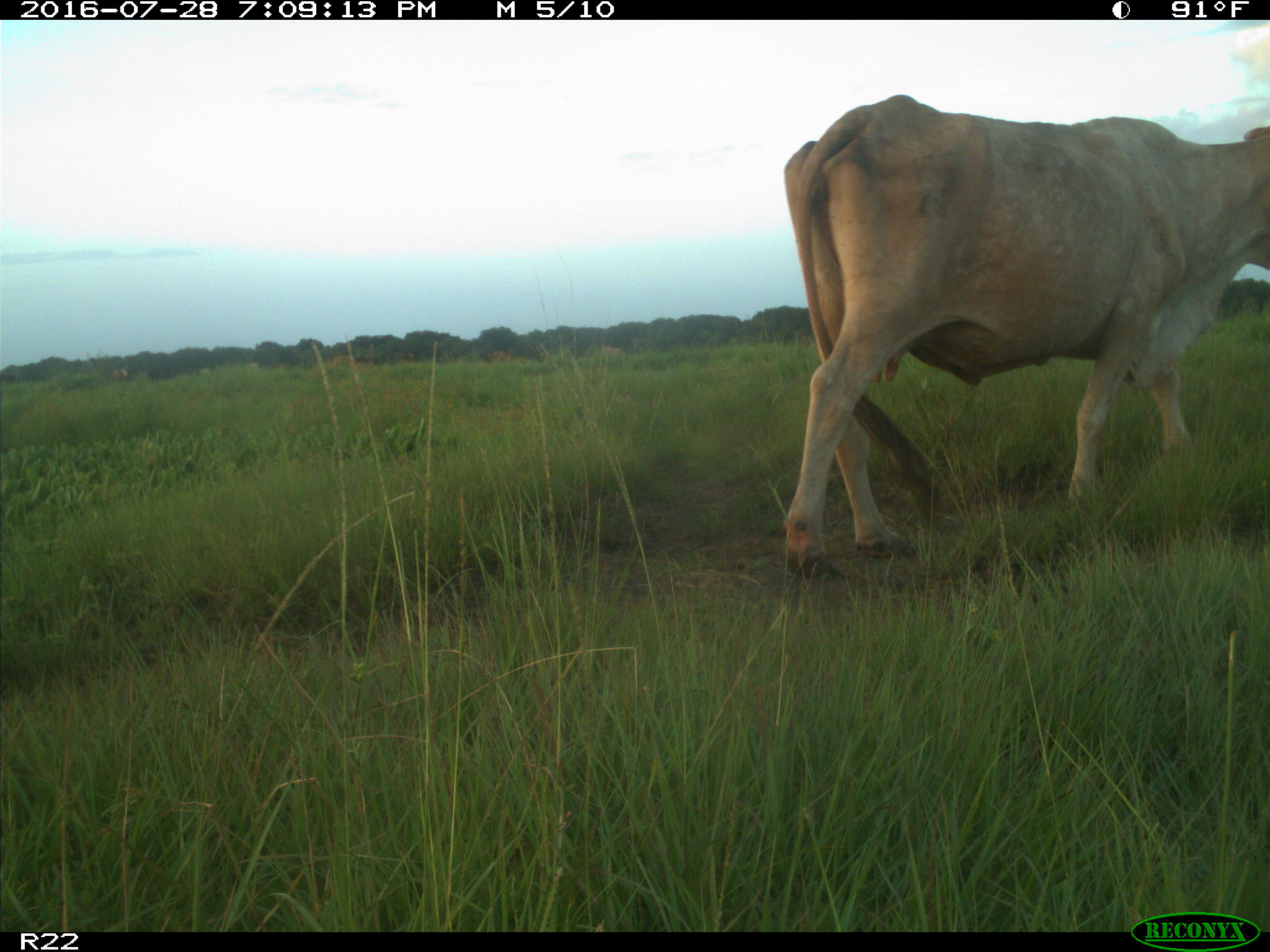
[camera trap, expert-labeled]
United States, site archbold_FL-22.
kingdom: Animalia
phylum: Chordata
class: Mammalia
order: Artiodactyla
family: Bovidae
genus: Bos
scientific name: Bos taurus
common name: domestic cow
Bos taurus (domestic cow).